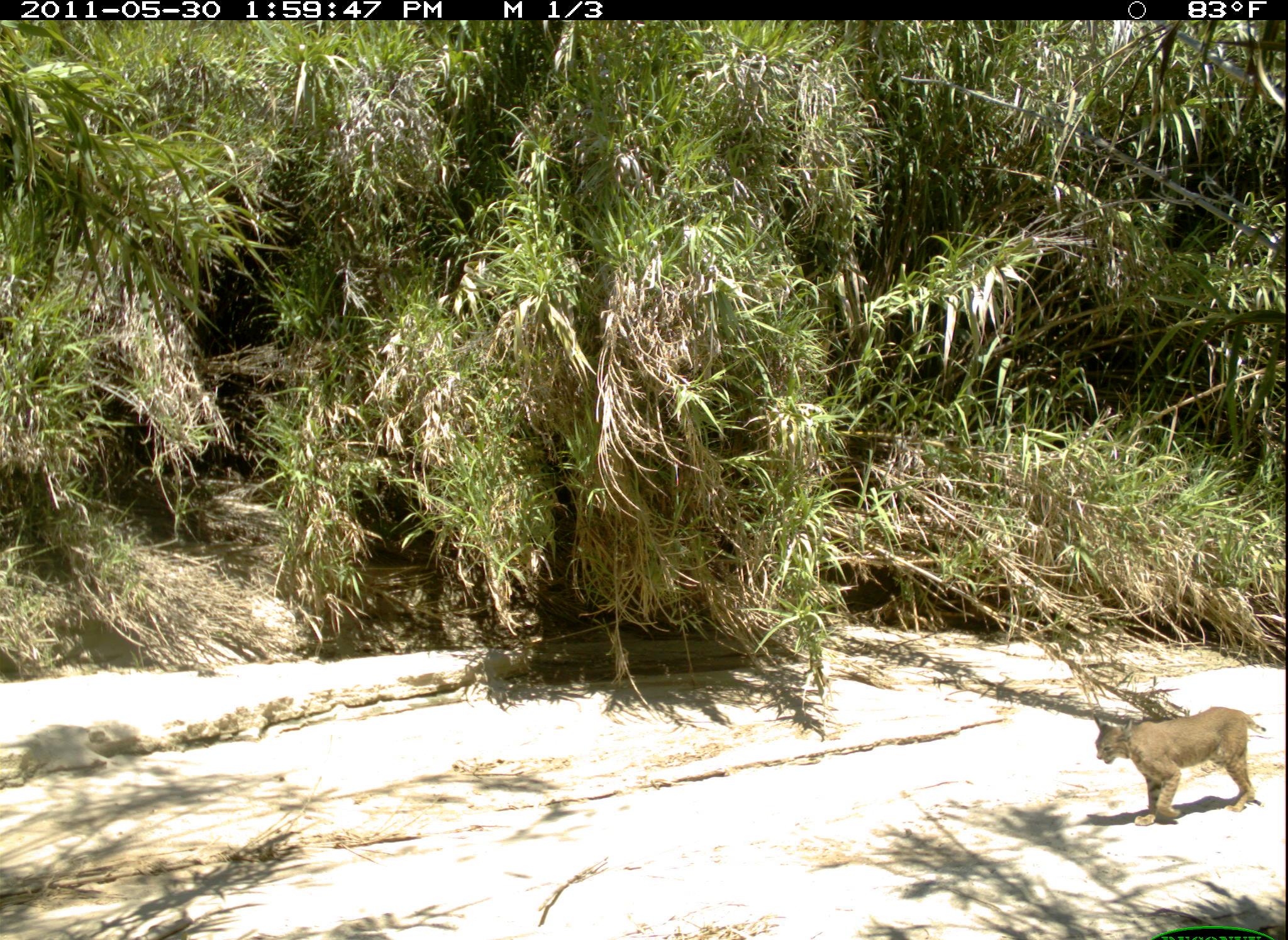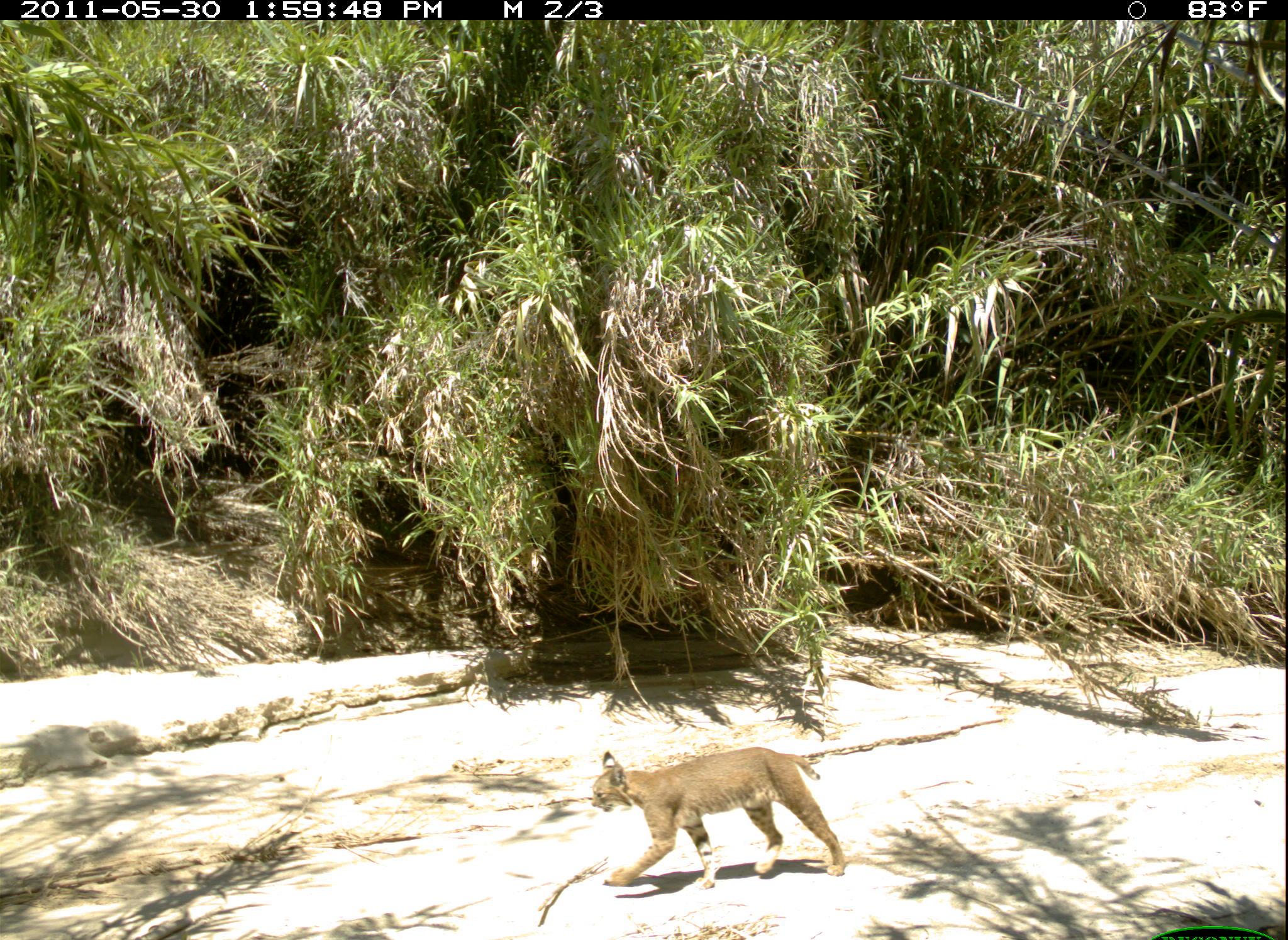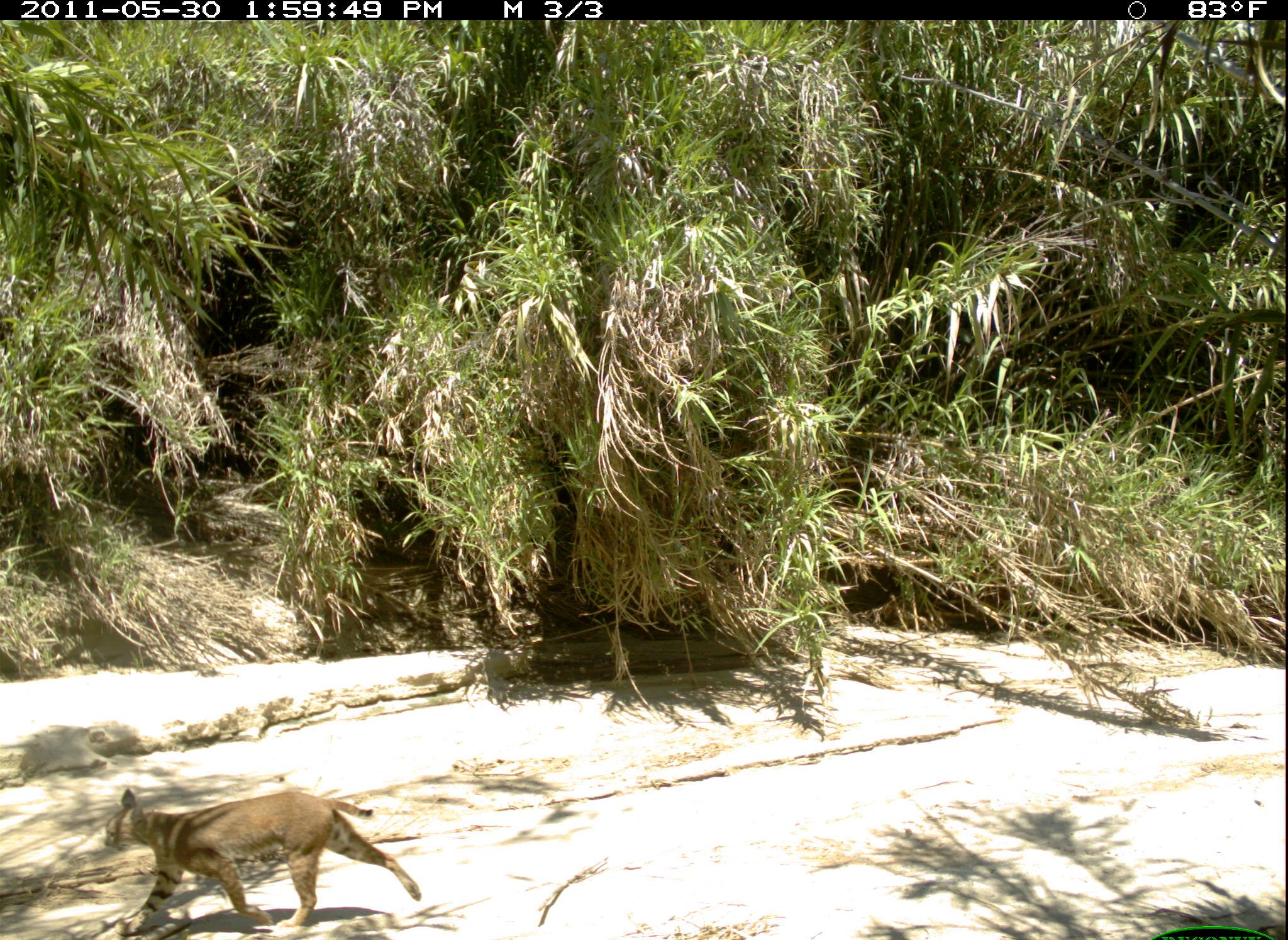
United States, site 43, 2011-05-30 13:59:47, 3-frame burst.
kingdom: Animalia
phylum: Chordata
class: Mammalia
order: Carnivora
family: Felidae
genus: Lynx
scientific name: Lynx rufus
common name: bobcat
Bobcat (Lynx rufus).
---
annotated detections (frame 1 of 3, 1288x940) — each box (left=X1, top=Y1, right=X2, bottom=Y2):
bobcat: (left=1088, top=702, right=1270, bottom=842)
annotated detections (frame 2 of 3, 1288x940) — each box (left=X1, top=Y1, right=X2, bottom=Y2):
bobcat: (left=576, top=744, right=858, bottom=900)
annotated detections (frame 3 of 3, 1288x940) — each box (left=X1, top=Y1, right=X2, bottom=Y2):
bobcat: (left=80, top=773, right=433, bottom=931)